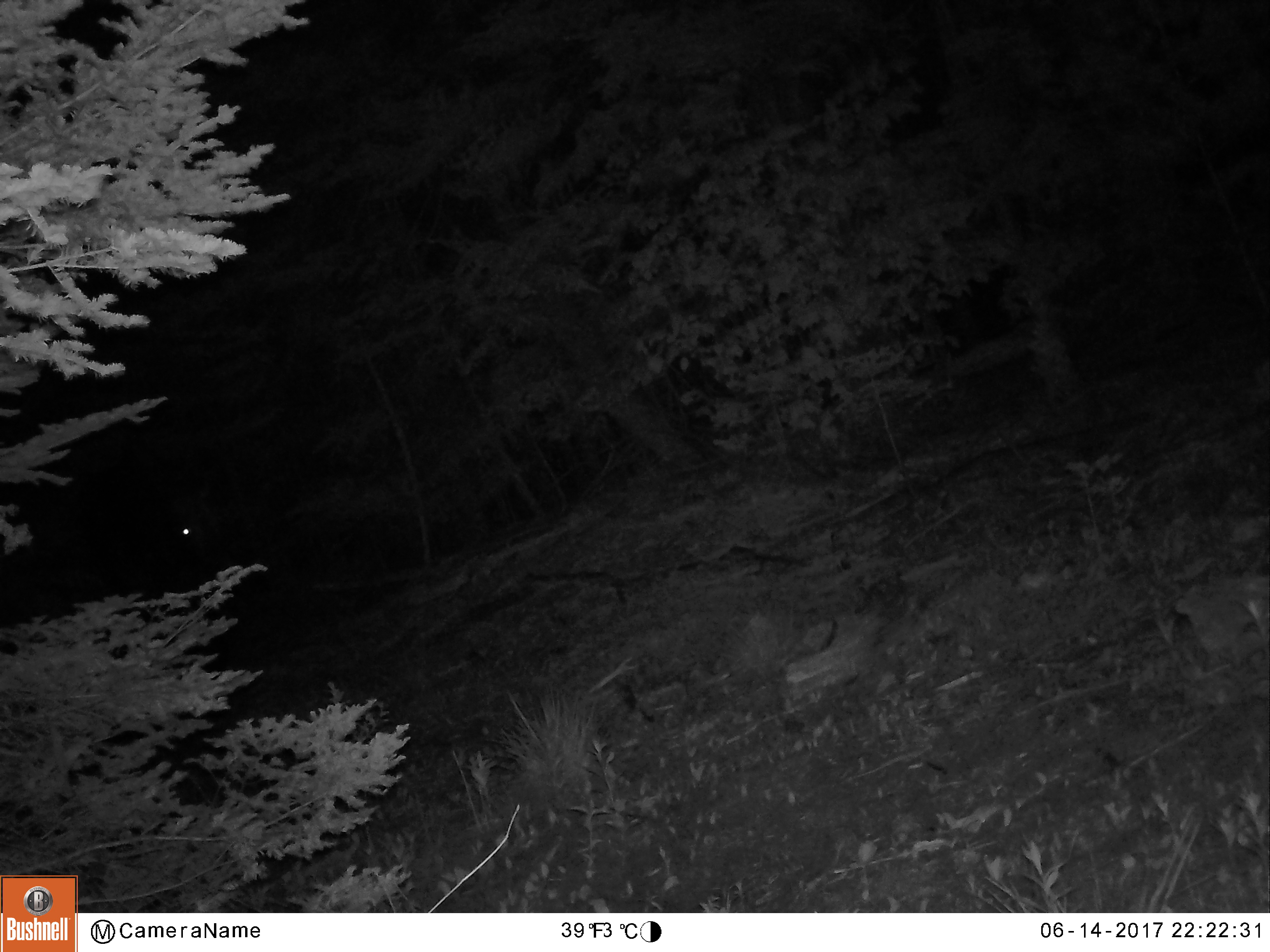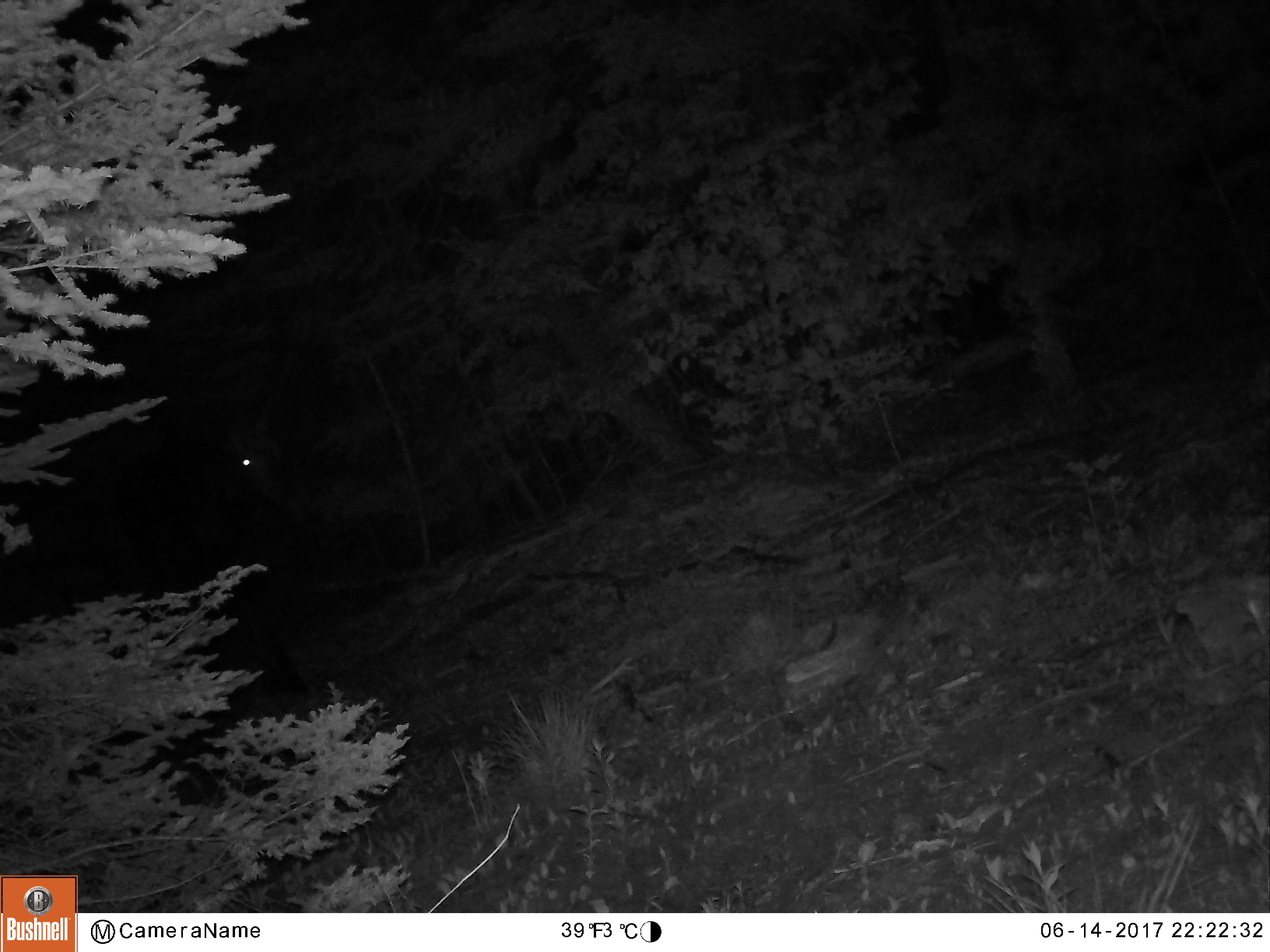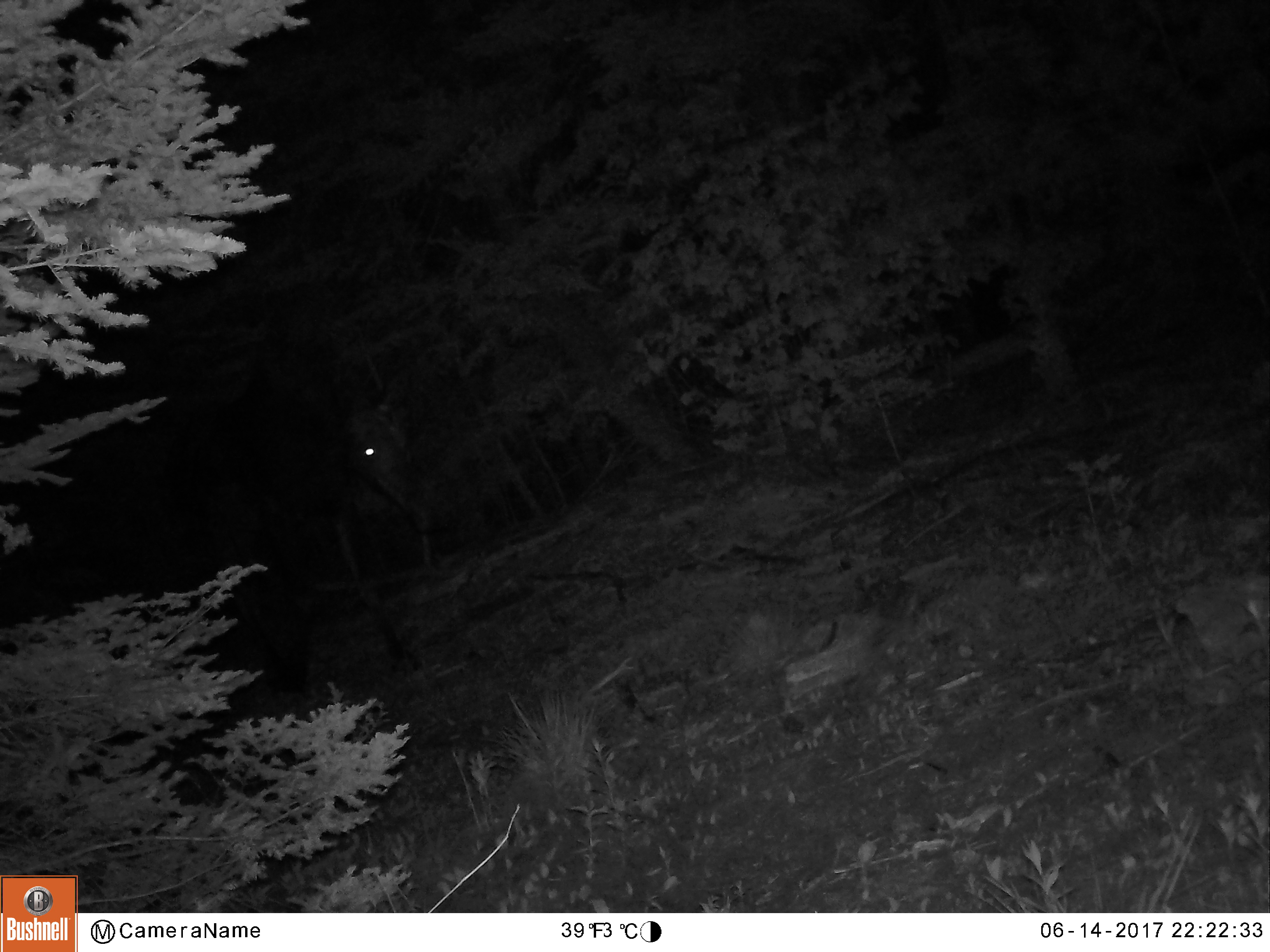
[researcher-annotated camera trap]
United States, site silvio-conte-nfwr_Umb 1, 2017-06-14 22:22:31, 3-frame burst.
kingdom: Animalia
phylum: Chordata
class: Mammalia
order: Artiodactyla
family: Cervidae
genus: Alces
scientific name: Alces alces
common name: moose